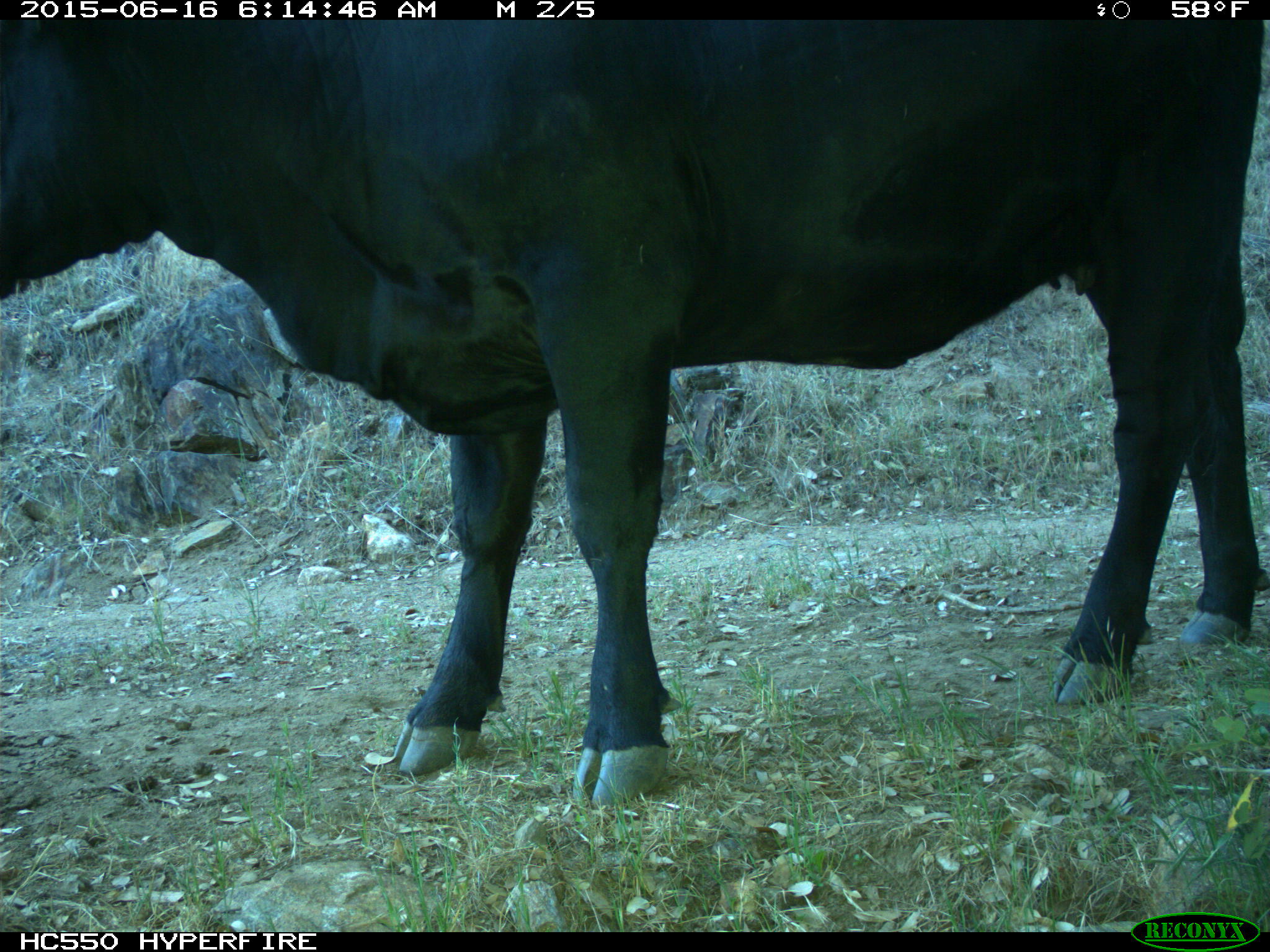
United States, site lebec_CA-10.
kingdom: Animalia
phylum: Chordata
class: Mammalia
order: Artiodactyla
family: Bovidae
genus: Bos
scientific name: Bos taurus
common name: domestic cow